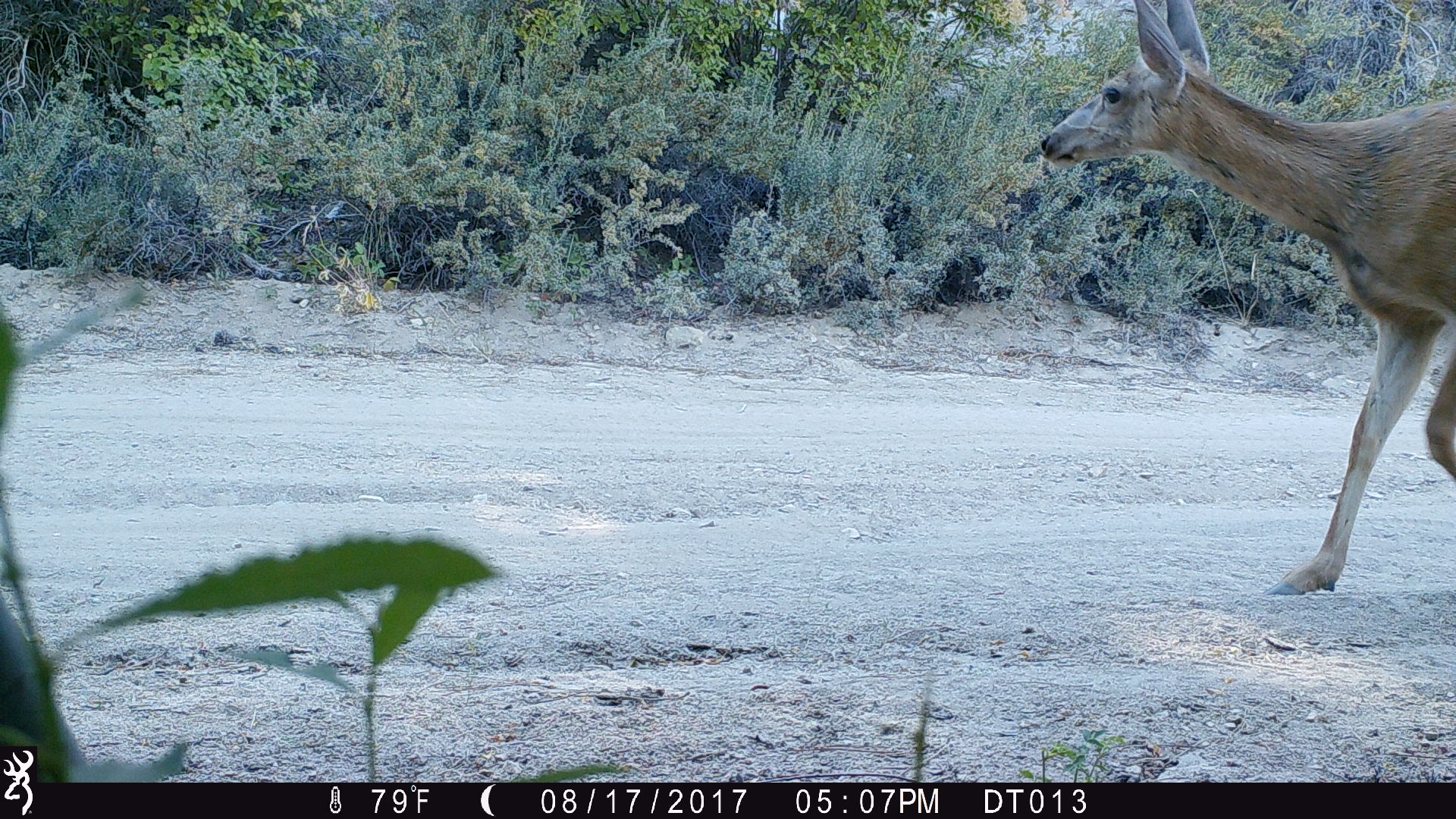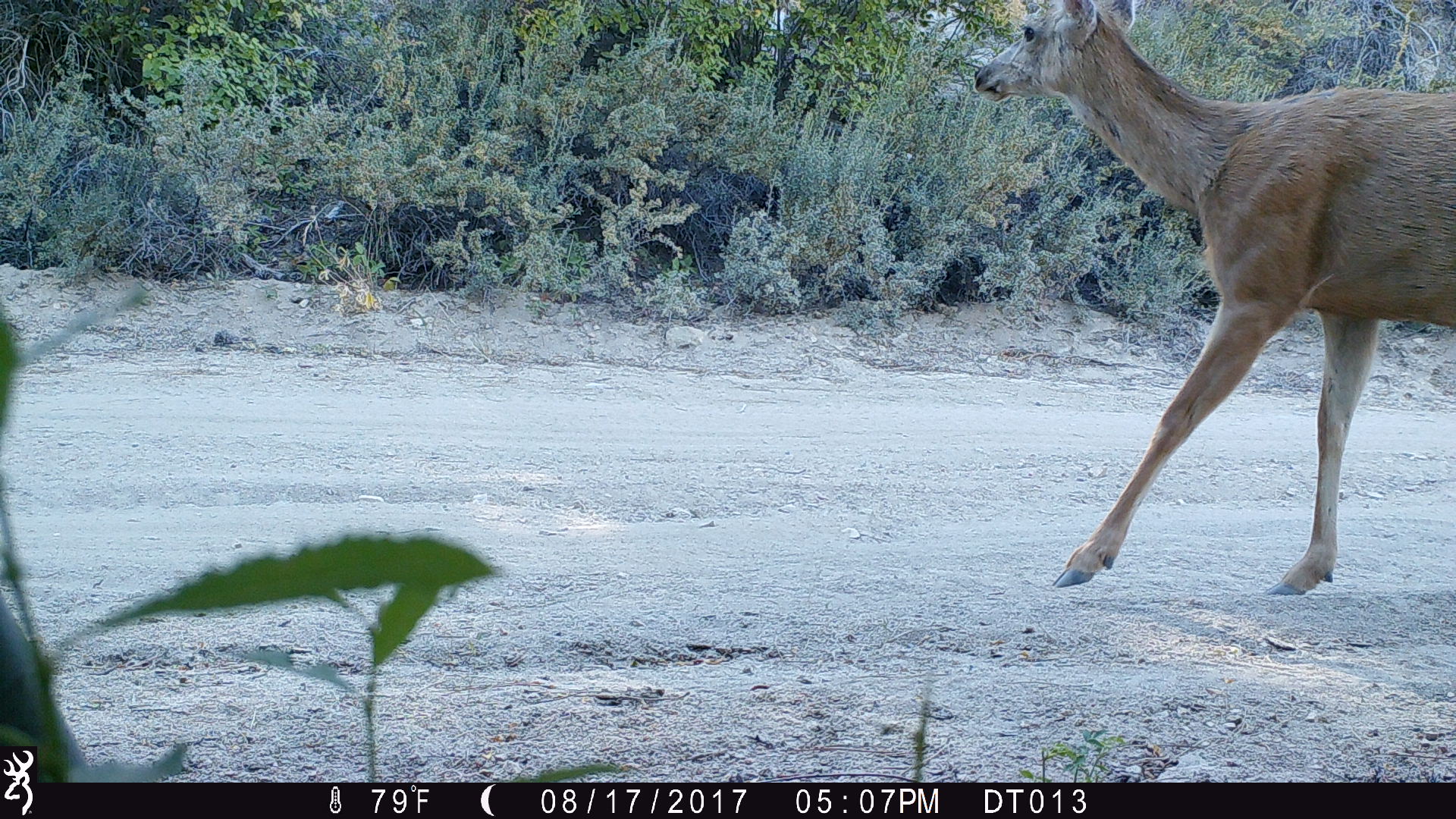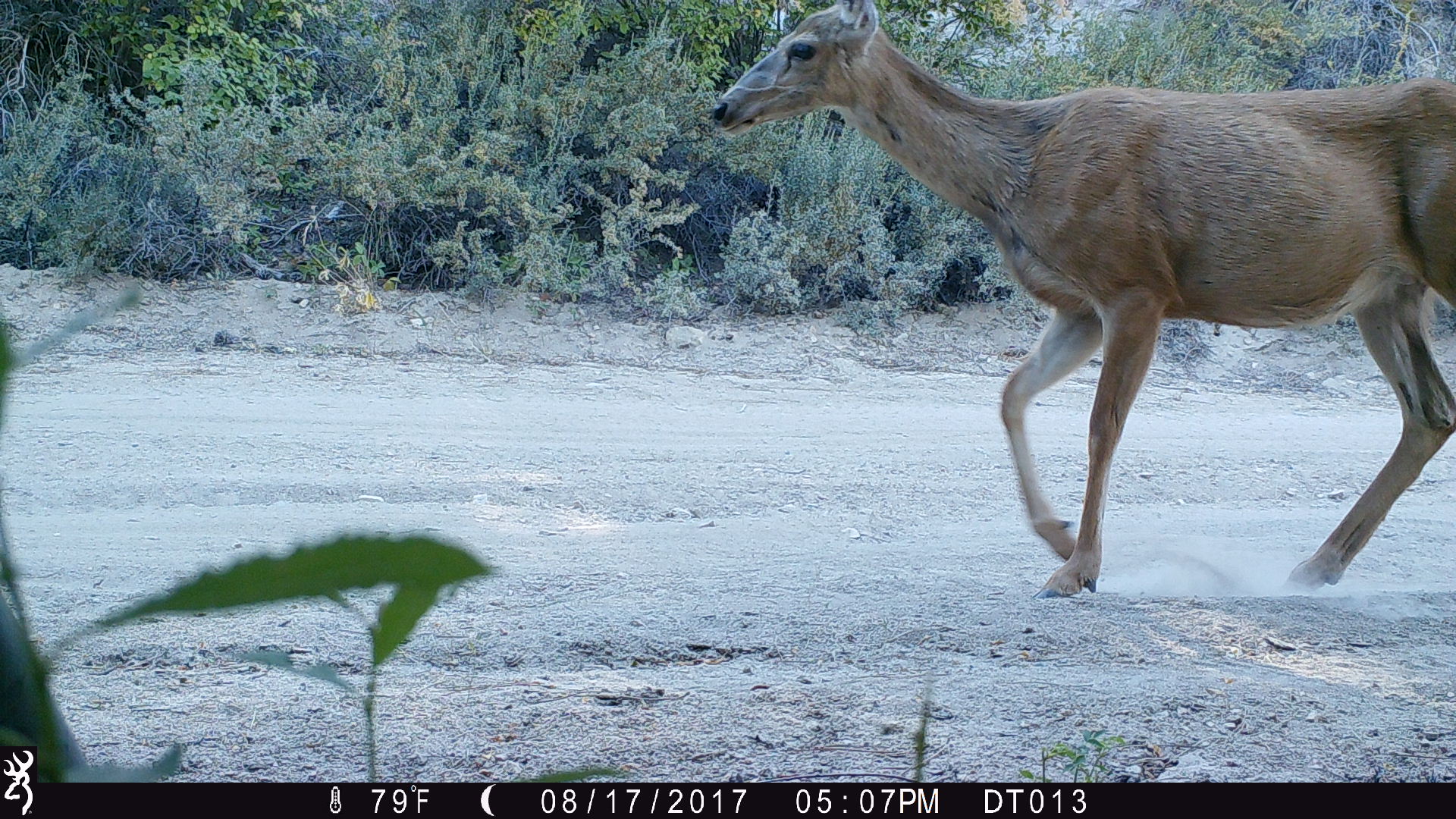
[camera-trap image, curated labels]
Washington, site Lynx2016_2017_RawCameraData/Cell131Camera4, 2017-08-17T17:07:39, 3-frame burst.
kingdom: Animalia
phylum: Chordata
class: Mammalia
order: Artiodactyla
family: Cervidae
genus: Odocoileus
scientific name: Odocoileus hemionus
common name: mule deer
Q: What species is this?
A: Odocoileus hemionus (mule deer).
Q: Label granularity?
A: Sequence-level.